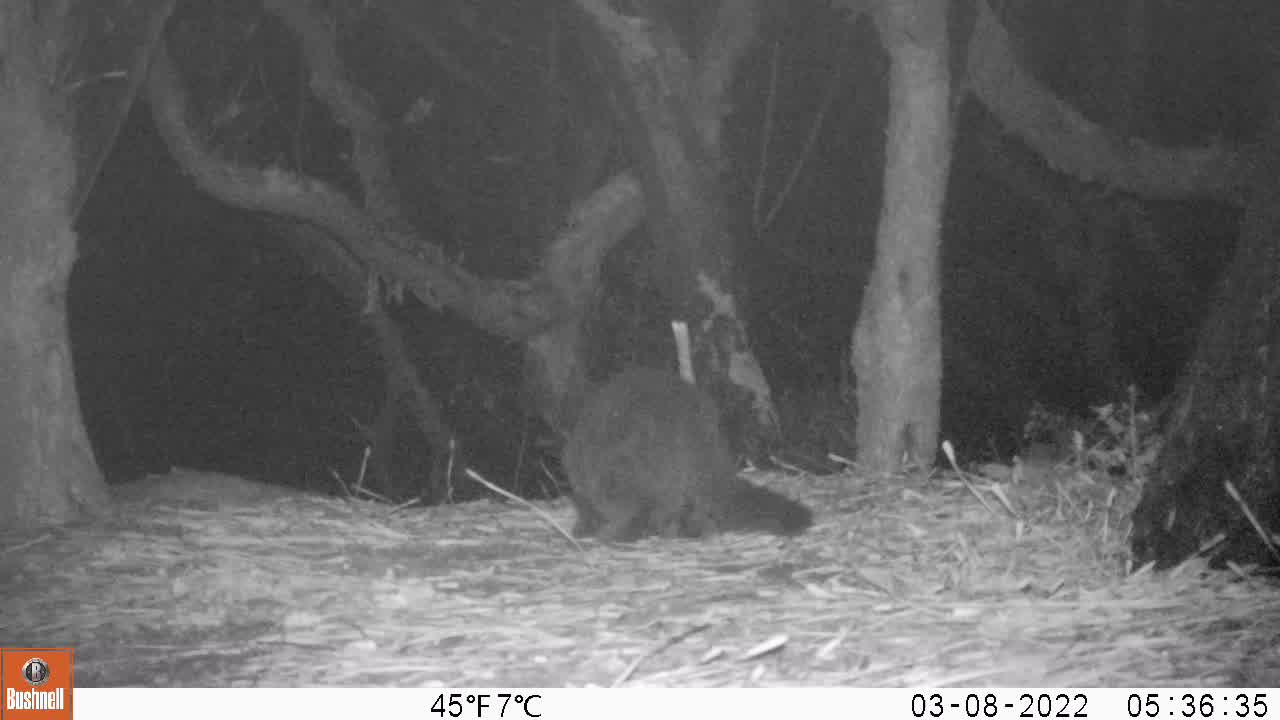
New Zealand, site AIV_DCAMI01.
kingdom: Animalia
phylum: Chordata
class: Mammalia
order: Carnivora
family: Felidae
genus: Felis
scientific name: Felis catus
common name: domestic cat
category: cat